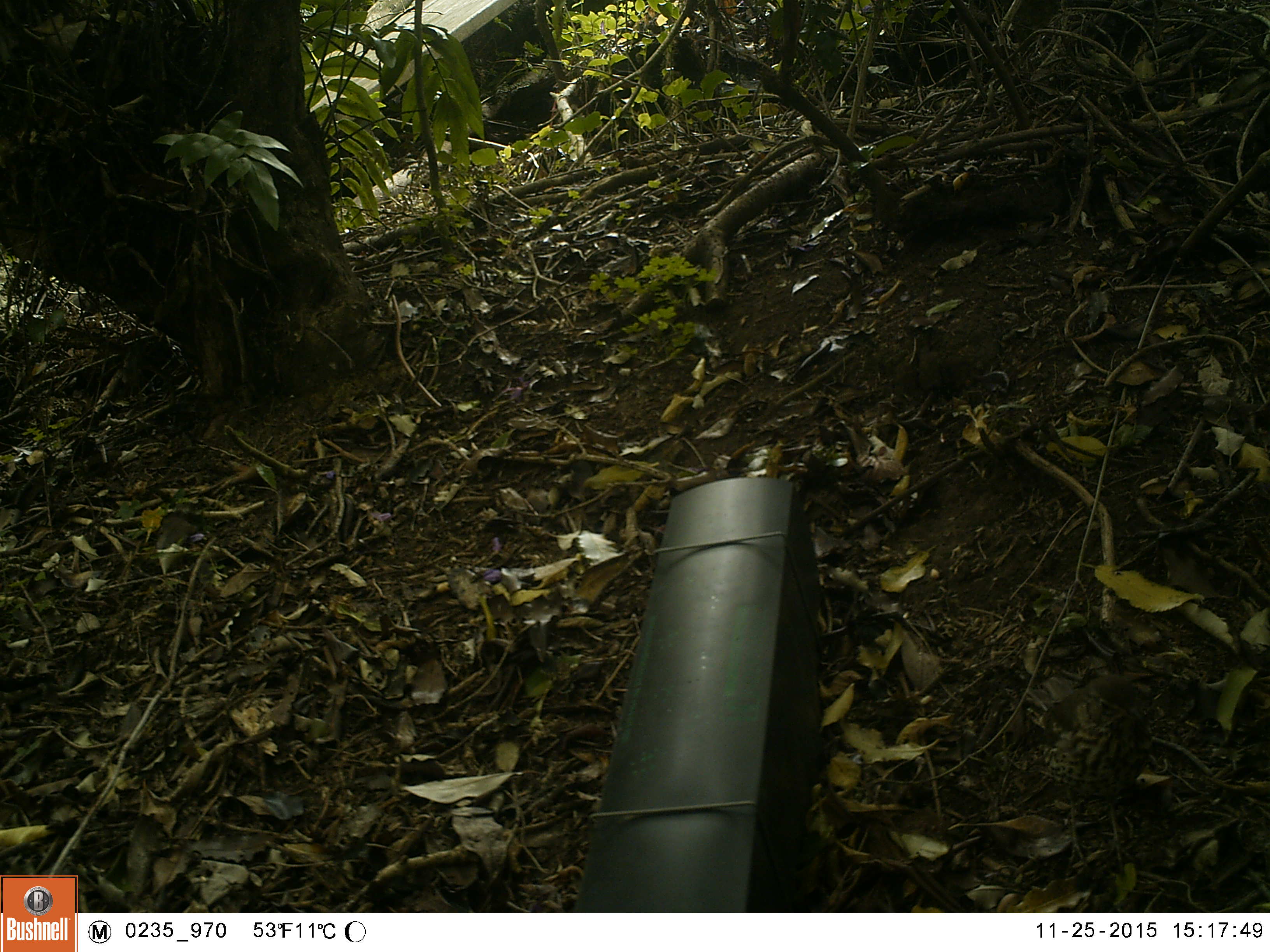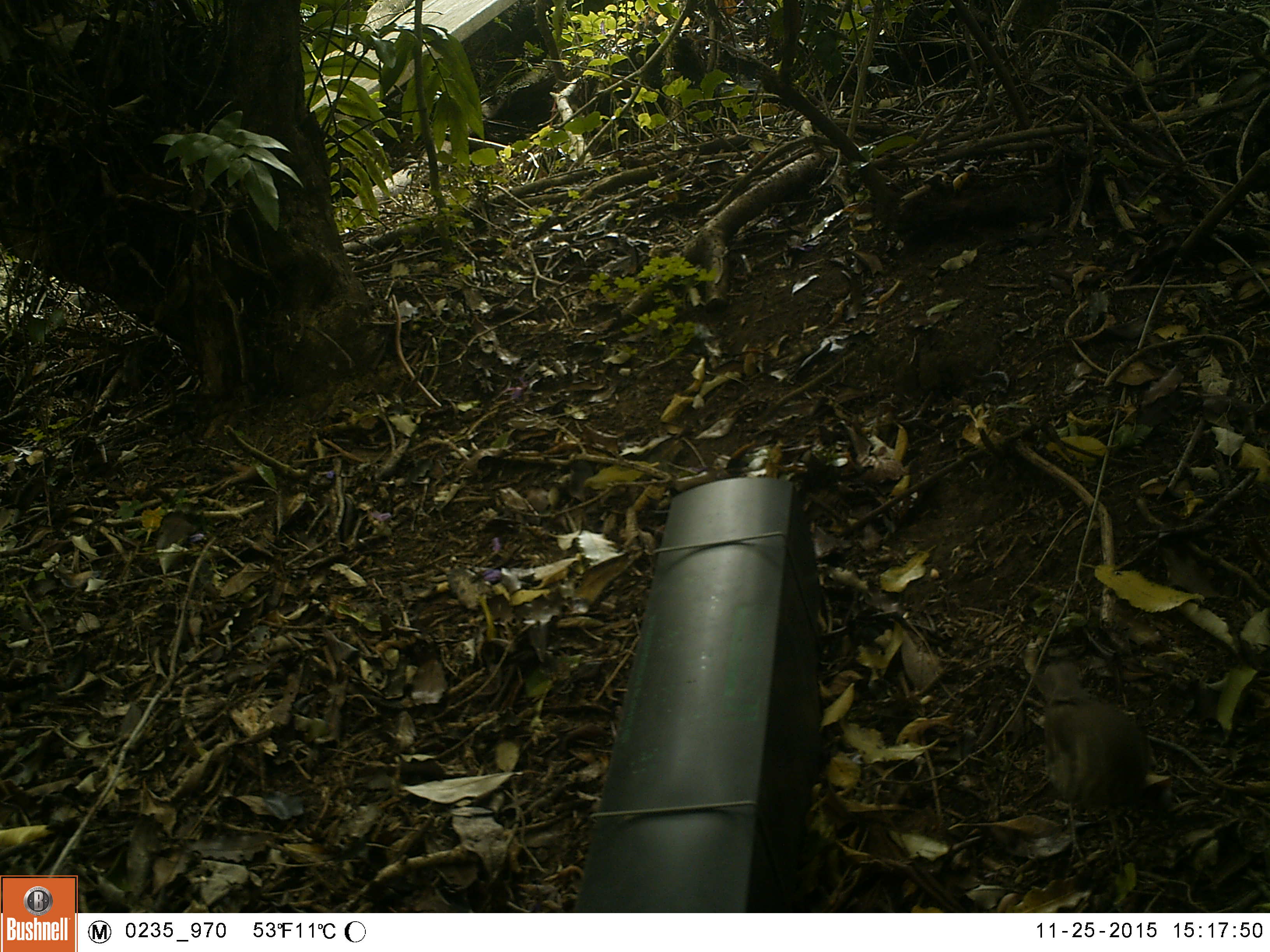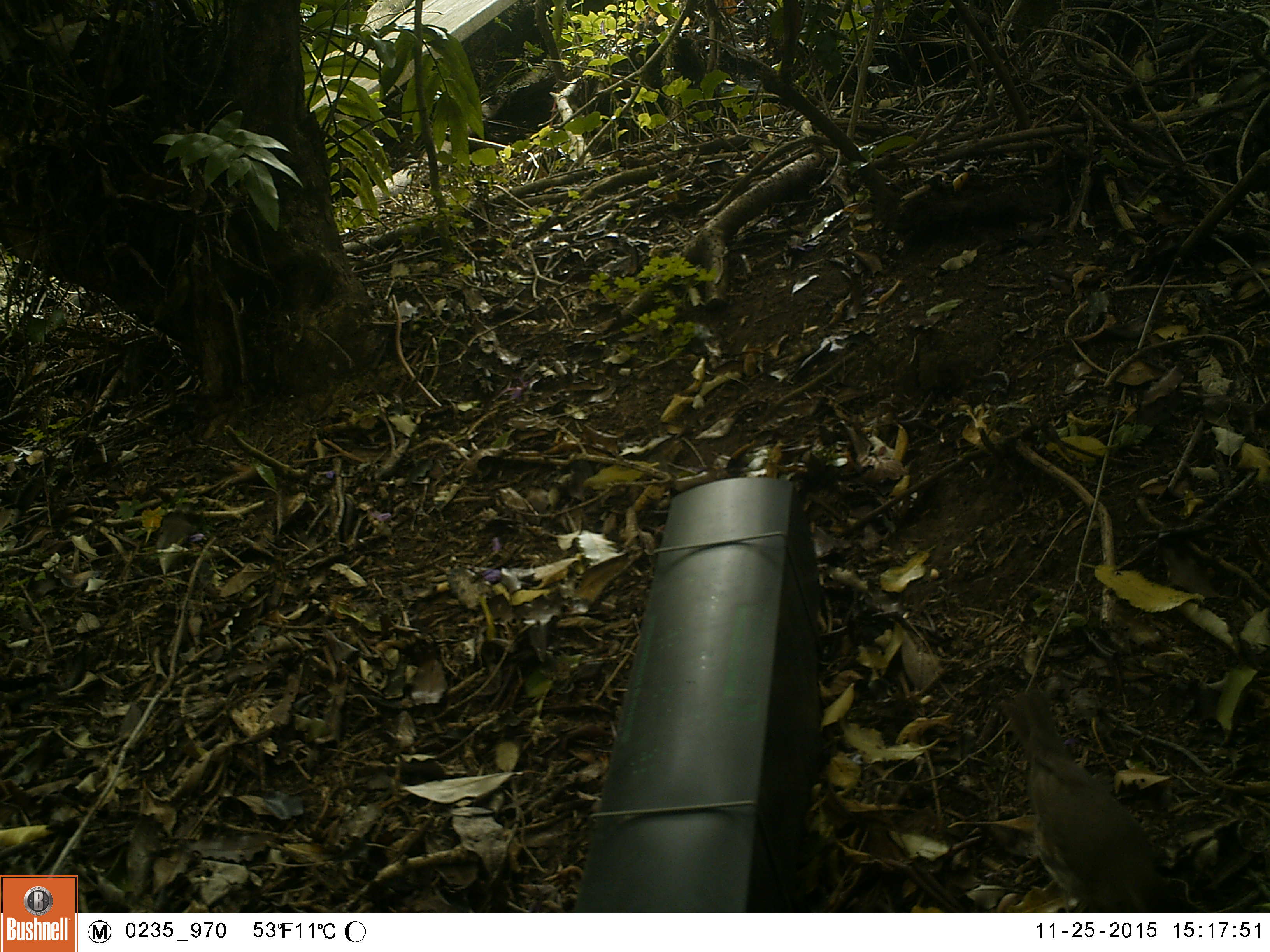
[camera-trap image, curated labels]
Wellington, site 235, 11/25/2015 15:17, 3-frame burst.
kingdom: Animalia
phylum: Chordata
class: Aves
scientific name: Aves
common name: bird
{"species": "bird (Aves)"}